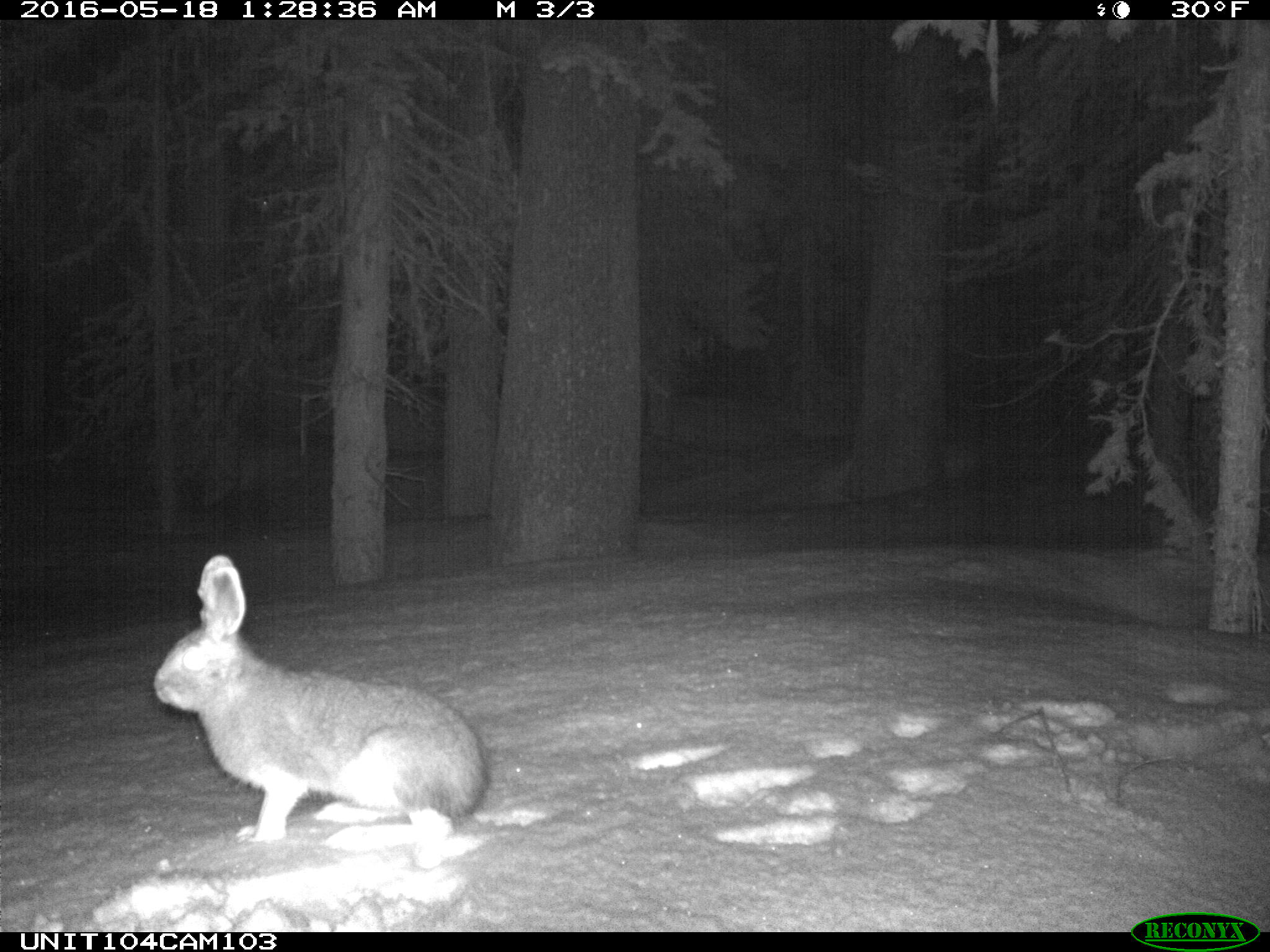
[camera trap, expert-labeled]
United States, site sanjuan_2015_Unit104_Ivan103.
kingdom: Animalia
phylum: Chordata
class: Mammalia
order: Lagomorpha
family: Leporidae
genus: Lepus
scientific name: Lepus americanus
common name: snowshoe hare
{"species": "Lepus americanus (snowshoe hare)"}